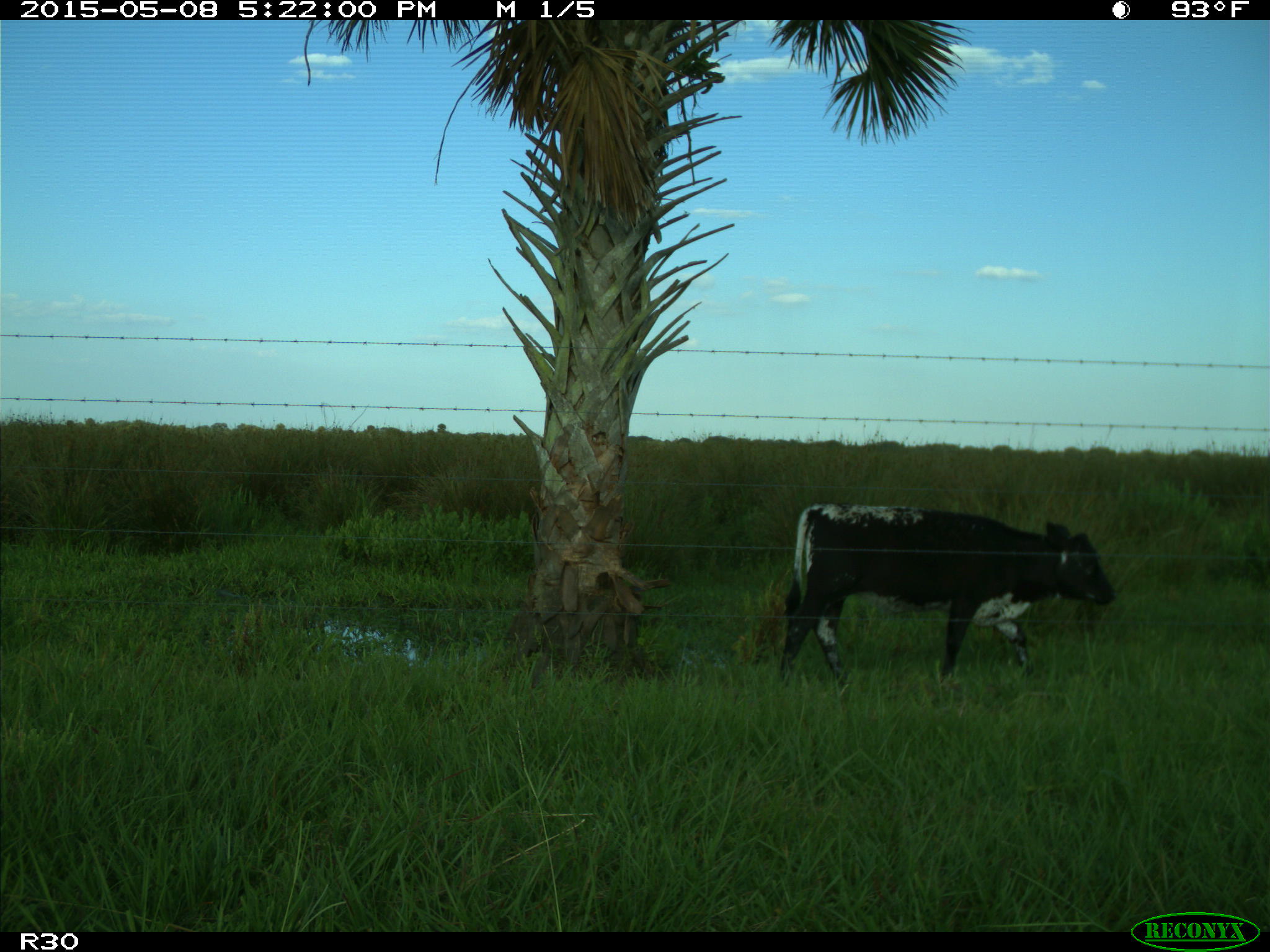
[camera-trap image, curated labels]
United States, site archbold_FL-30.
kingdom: Animalia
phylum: Chordata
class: Mammalia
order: Artiodactyla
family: Bovidae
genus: Bos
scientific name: Bos taurus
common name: domestic cow